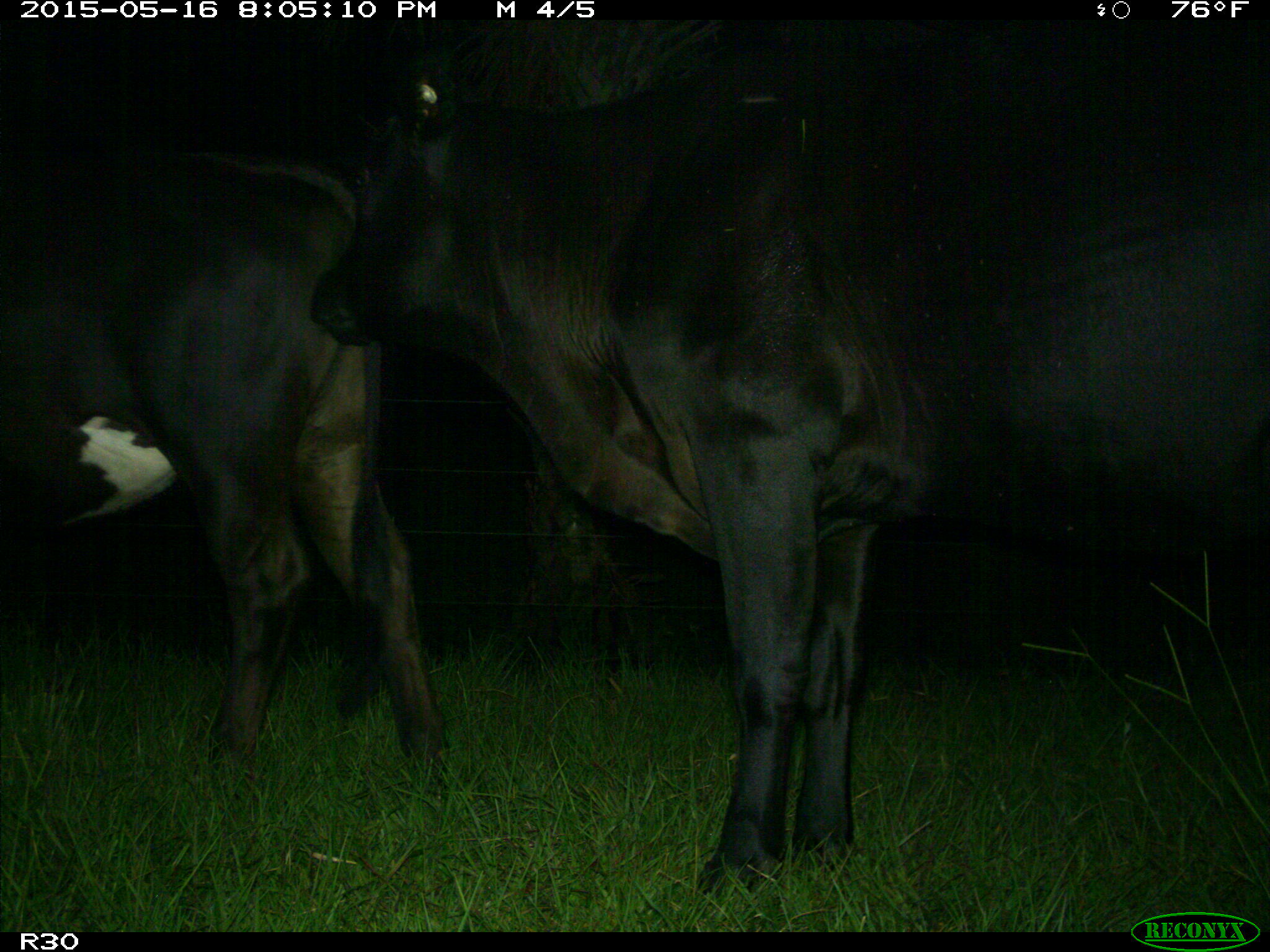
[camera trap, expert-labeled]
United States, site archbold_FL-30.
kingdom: Animalia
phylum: Chordata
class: Mammalia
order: Artiodactyla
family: Bovidae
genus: Bos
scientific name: Bos taurus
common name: domestic cow